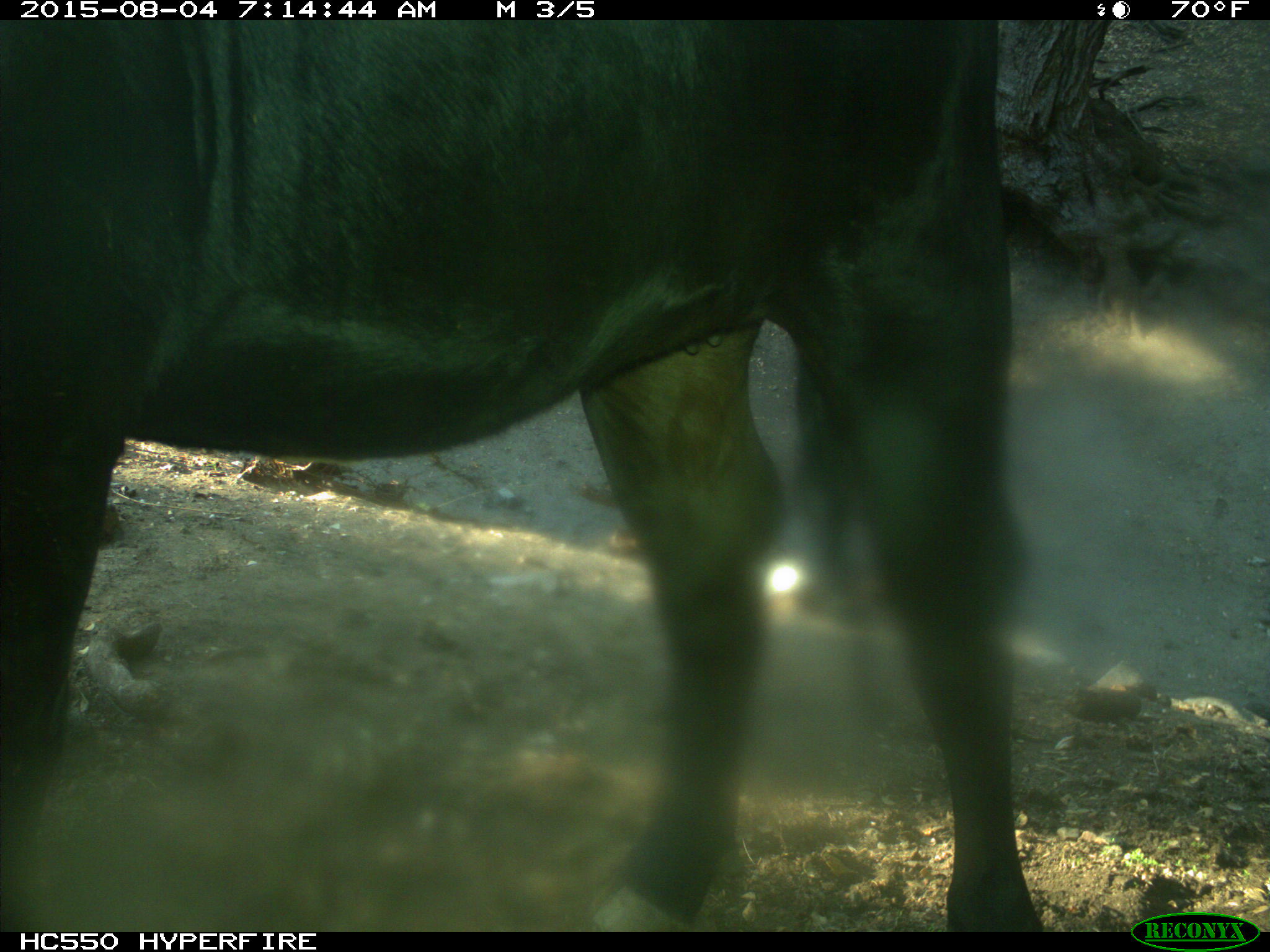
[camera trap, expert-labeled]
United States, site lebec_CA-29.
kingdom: Animalia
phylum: Chordata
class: Mammalia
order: Artiodactyla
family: Bovidae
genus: Bos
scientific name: Bos taurus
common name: domestic cow